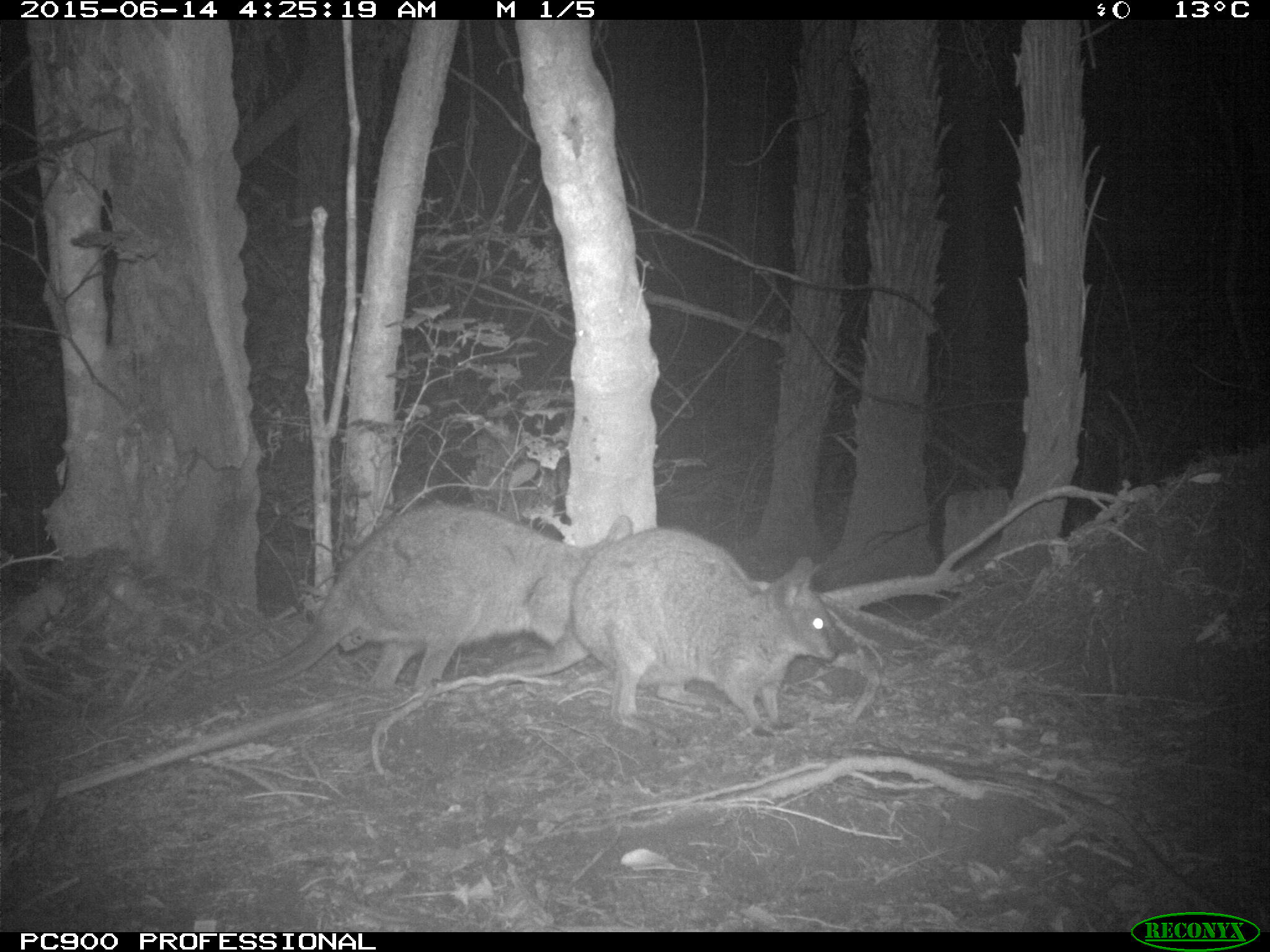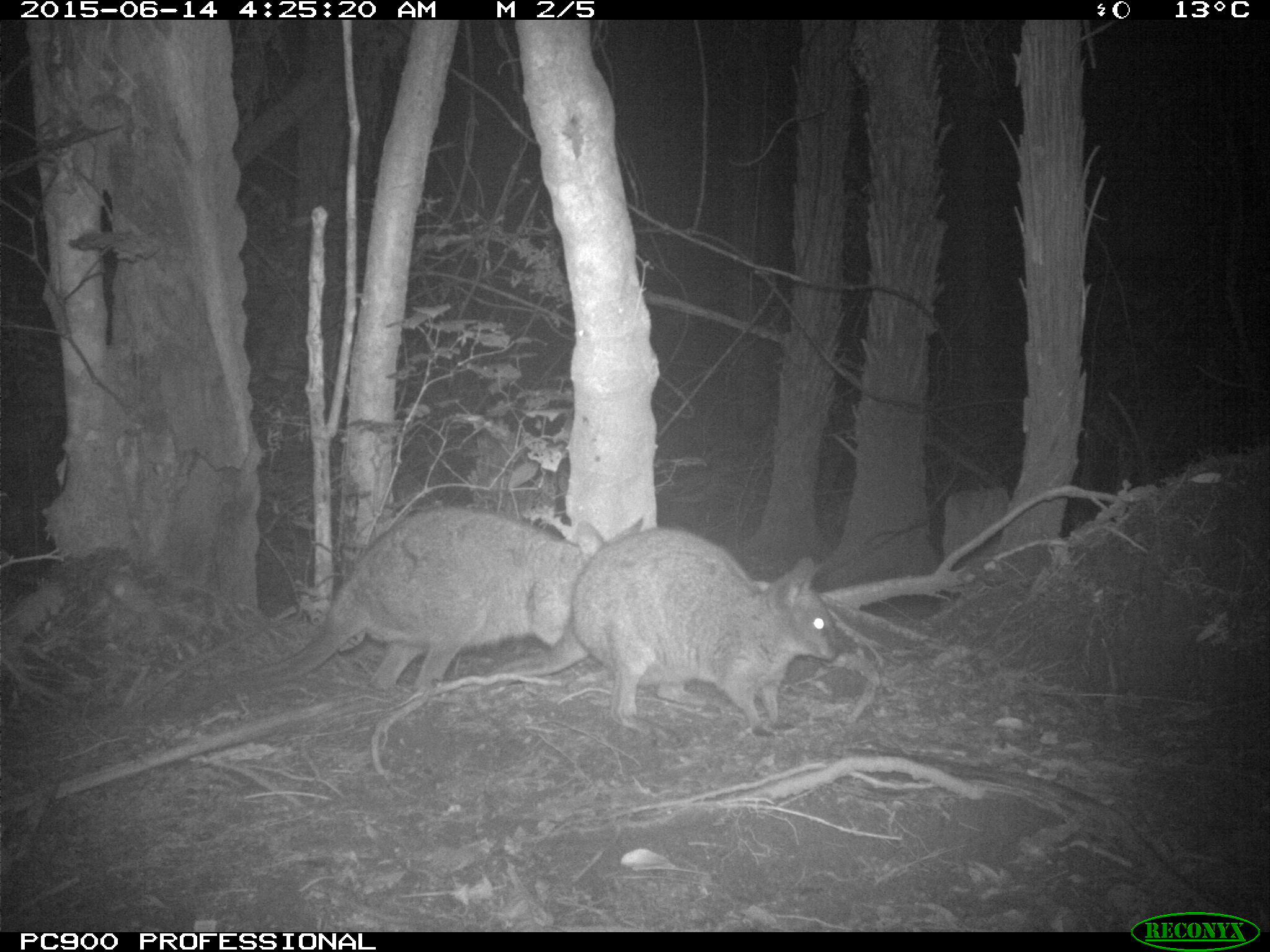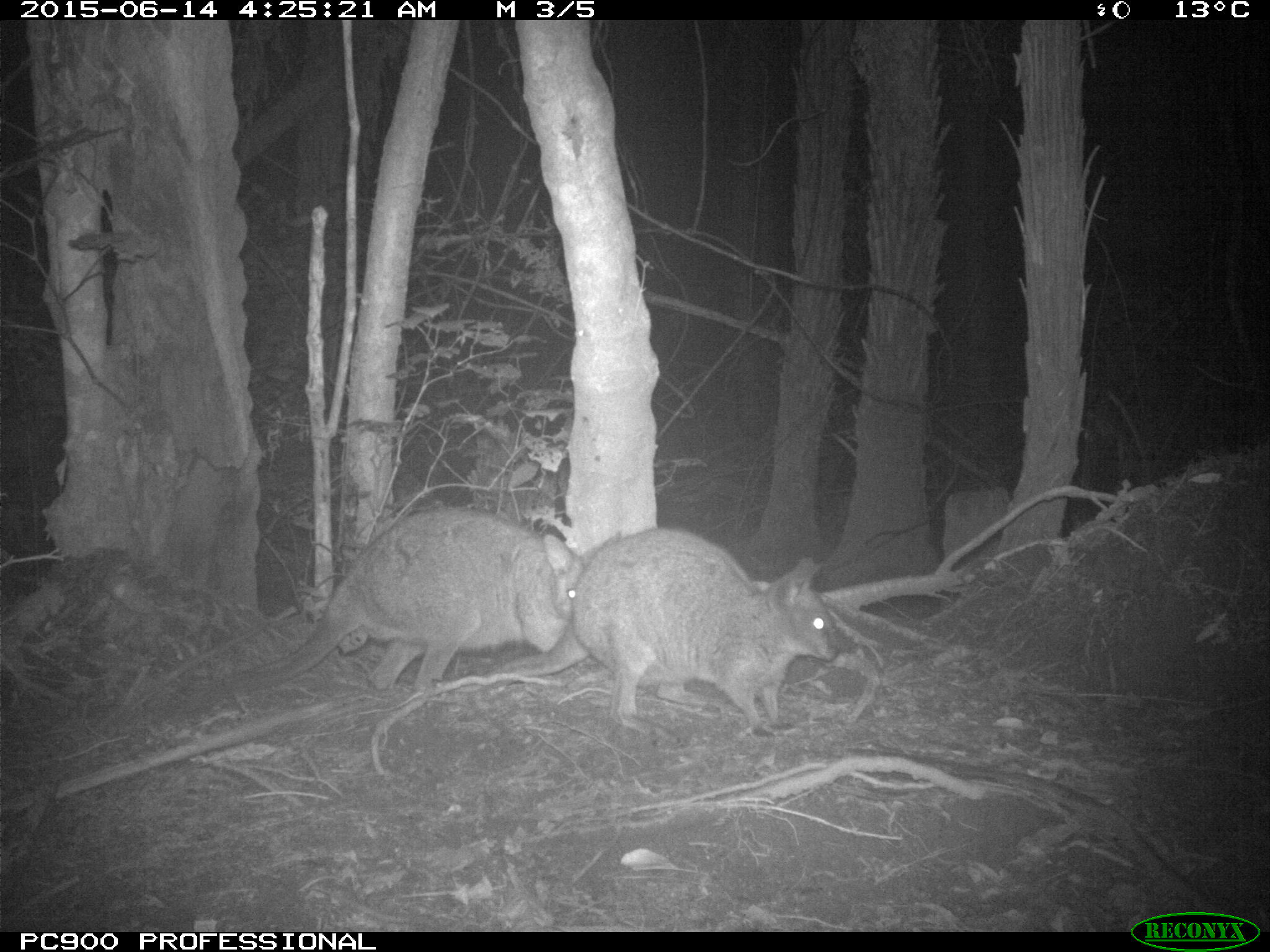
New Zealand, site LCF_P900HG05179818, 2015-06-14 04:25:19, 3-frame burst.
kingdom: Animalia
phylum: Chordata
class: Mammalia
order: Diprotodontia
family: Macropodidae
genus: Notamacropus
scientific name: Notamacropus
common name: wallaby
Wallaby (Notamacropus).